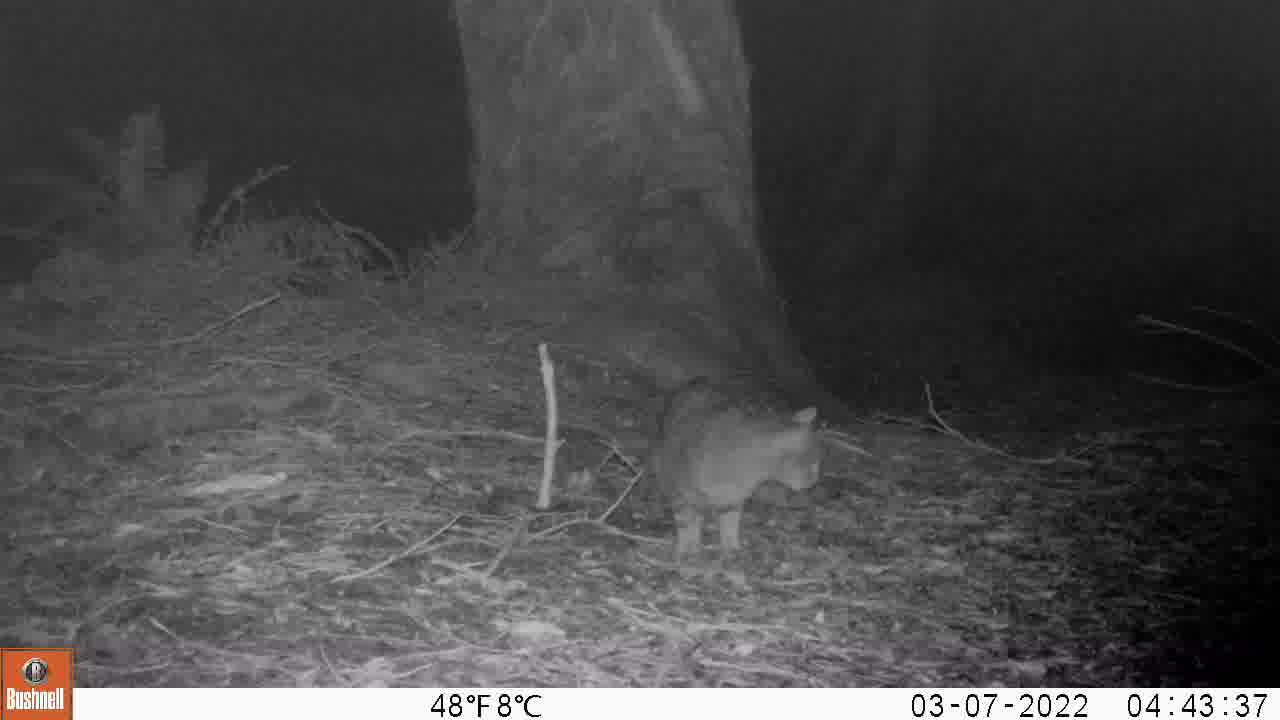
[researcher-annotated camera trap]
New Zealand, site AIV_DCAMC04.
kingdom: Animalia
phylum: Chordata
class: Mammalia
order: Carnivora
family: Felidae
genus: Felis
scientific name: Felis catus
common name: domestic cat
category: cat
Cat (domestic cat) (Felis catus).